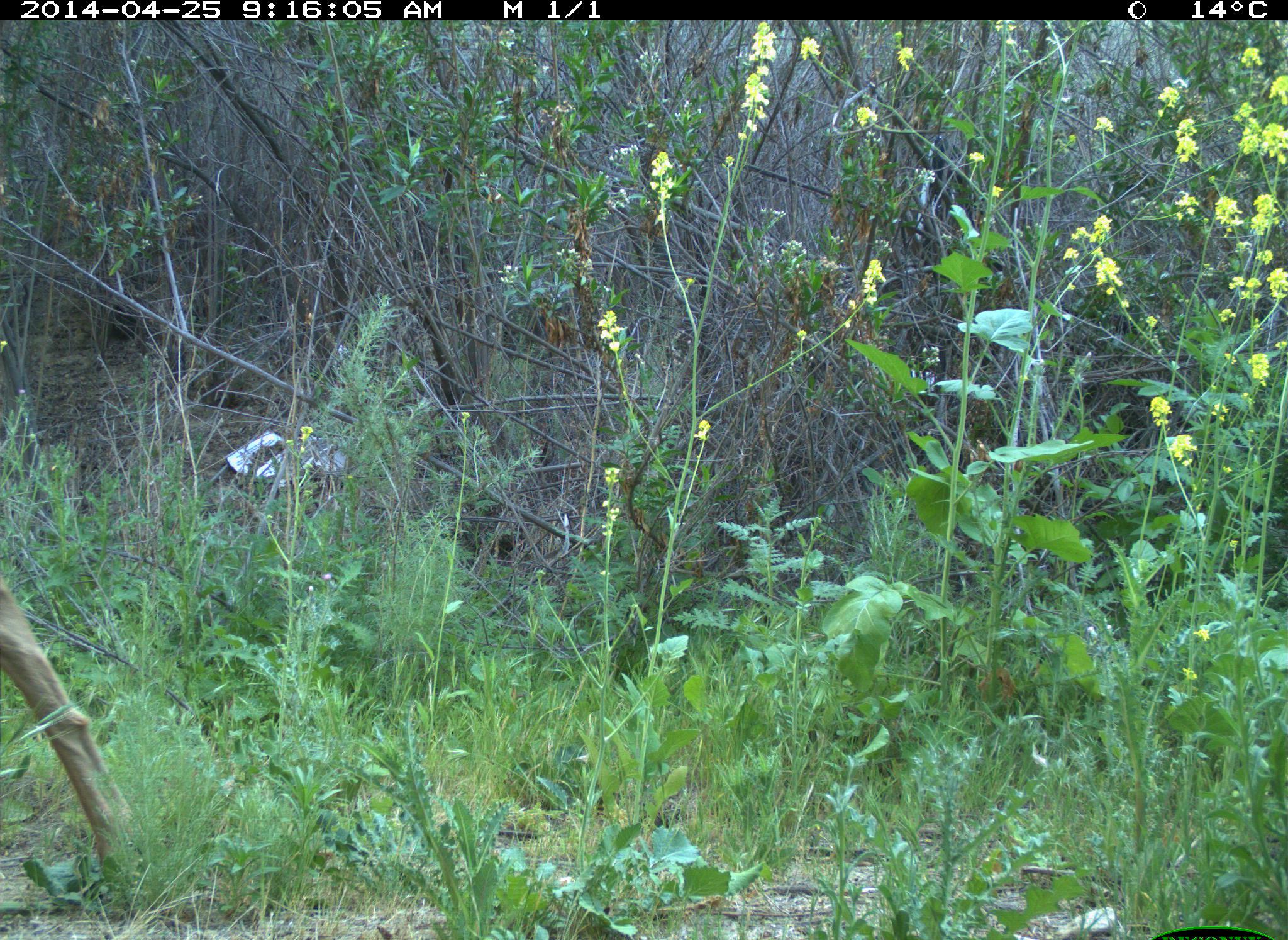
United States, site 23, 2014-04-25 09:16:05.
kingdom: Animalia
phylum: Chordata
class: Mammalia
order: Artiodactyla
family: Cervidae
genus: Odocoileus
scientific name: Odocoileus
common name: deer